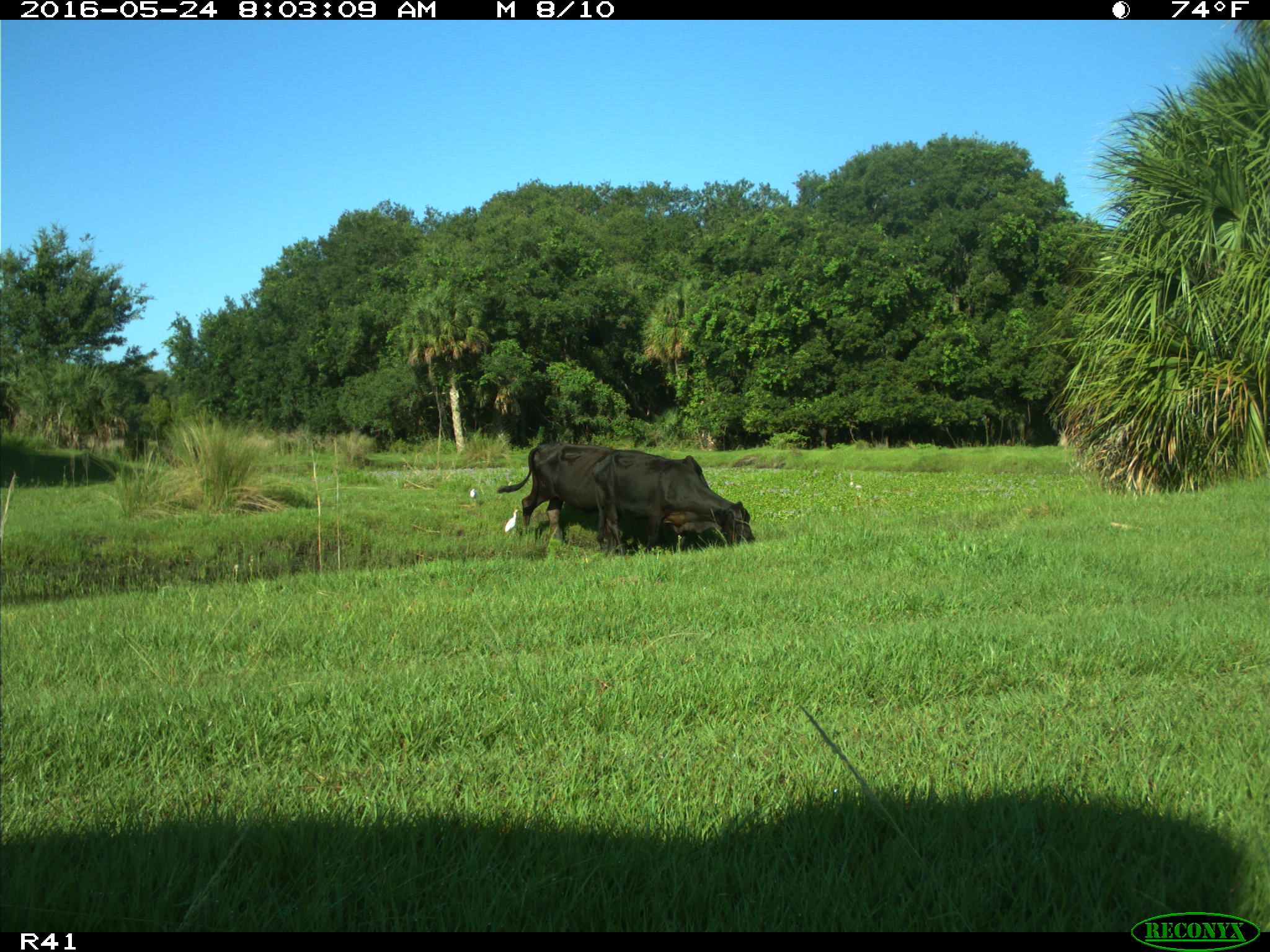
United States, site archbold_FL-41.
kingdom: Animalia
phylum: Chordata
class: Mammalia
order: Artiodactyla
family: Bovidae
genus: Bos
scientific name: Bos taurus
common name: domestic cow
Bos taurus (domestic cow).